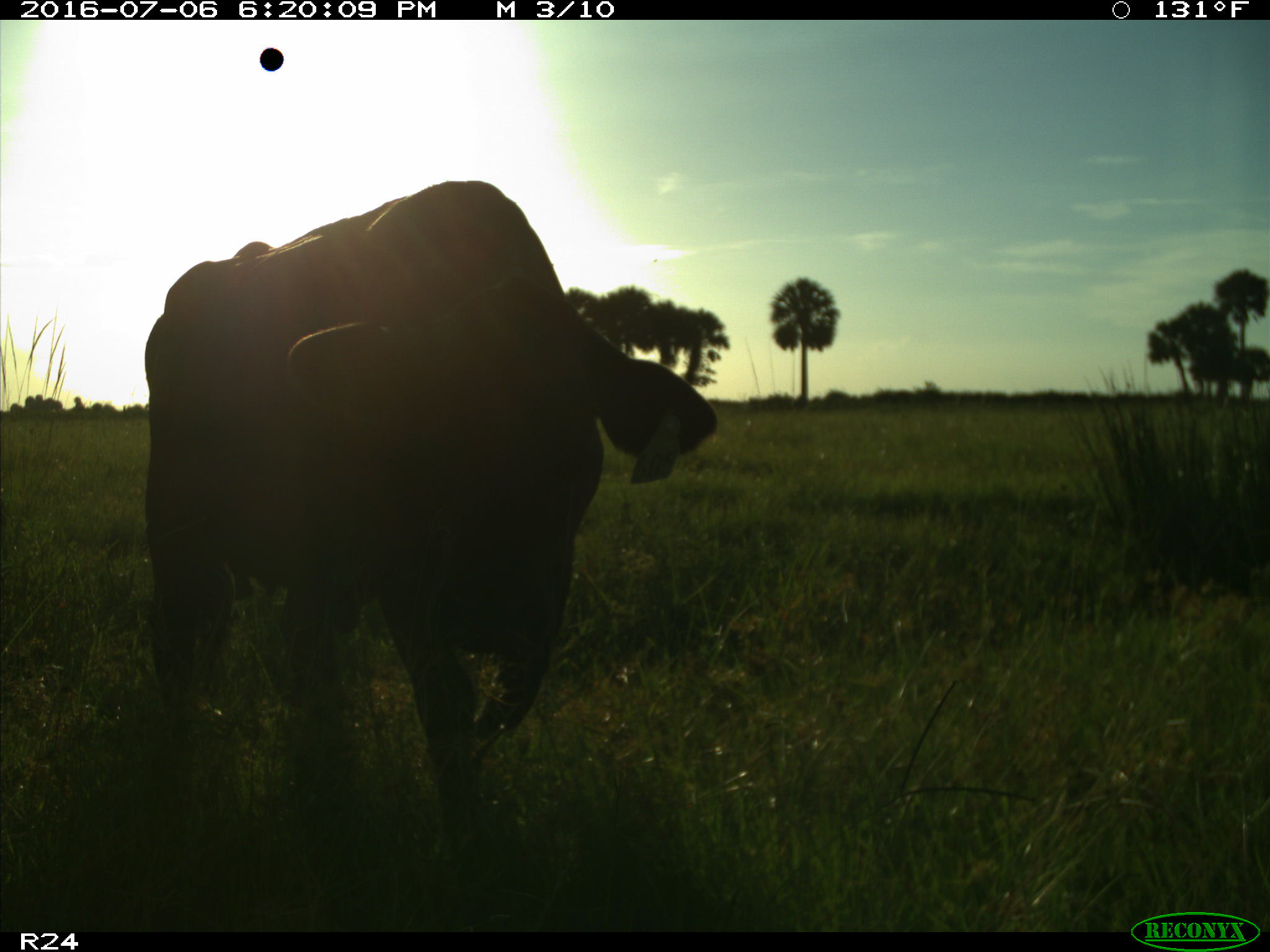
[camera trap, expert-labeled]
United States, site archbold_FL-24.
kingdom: Animalia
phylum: Chordata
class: Mammalia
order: Artiodactyla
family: Bovidae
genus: Bos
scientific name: Bos taurus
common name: domestic cow